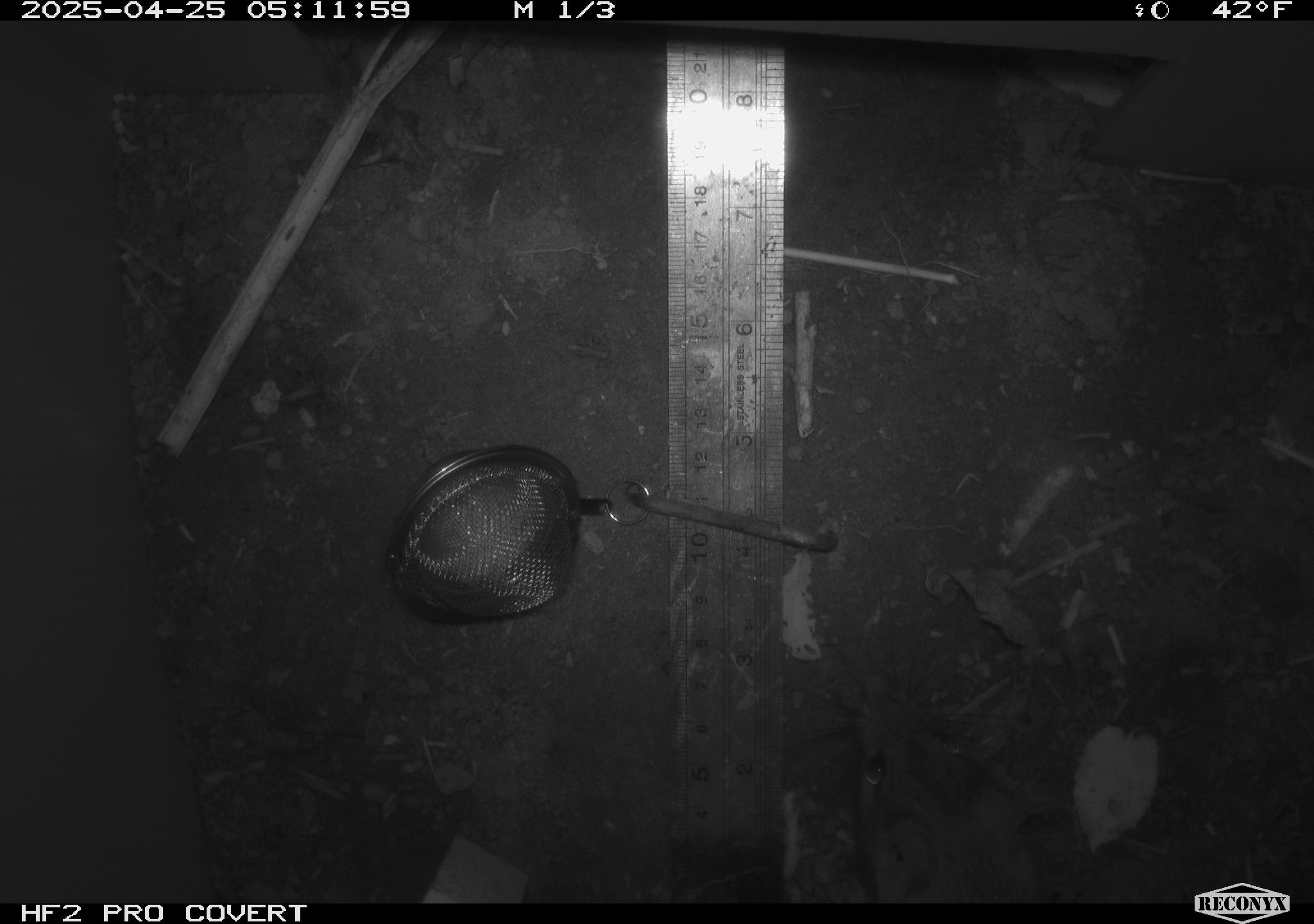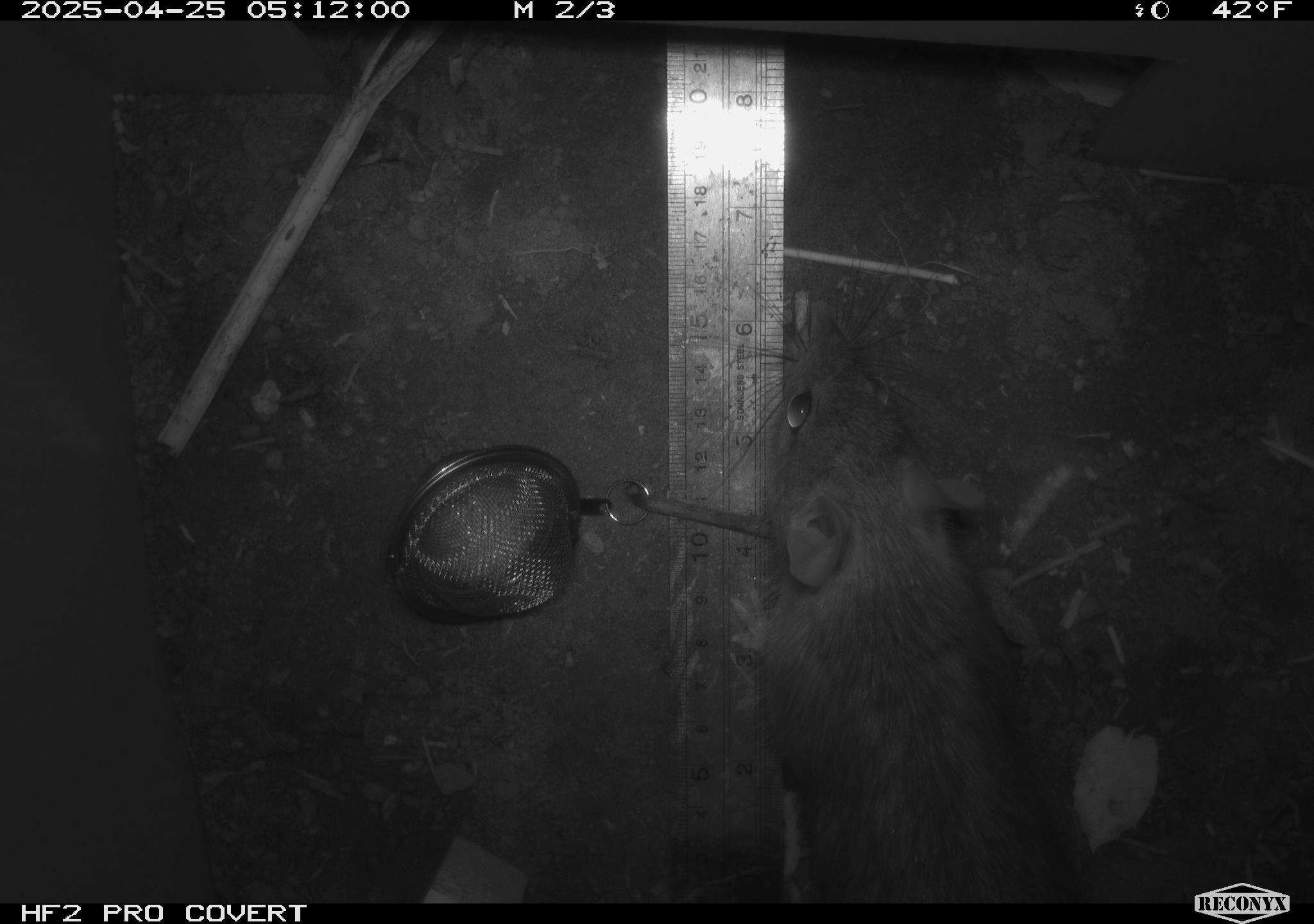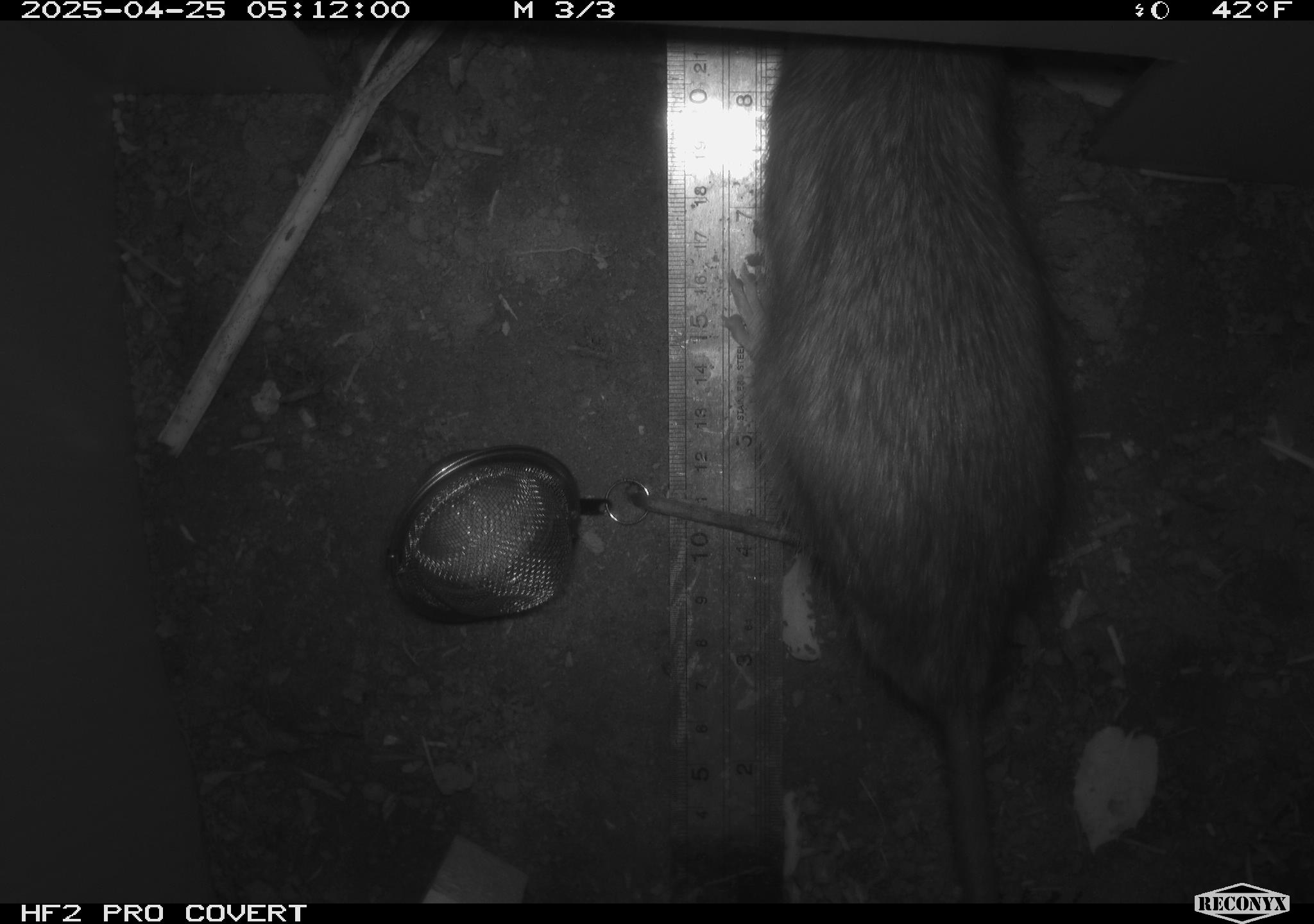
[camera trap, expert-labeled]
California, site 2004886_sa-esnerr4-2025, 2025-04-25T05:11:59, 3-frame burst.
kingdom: Animalia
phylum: Chordata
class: Mammalia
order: Rodentia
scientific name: Rodentia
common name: rodent